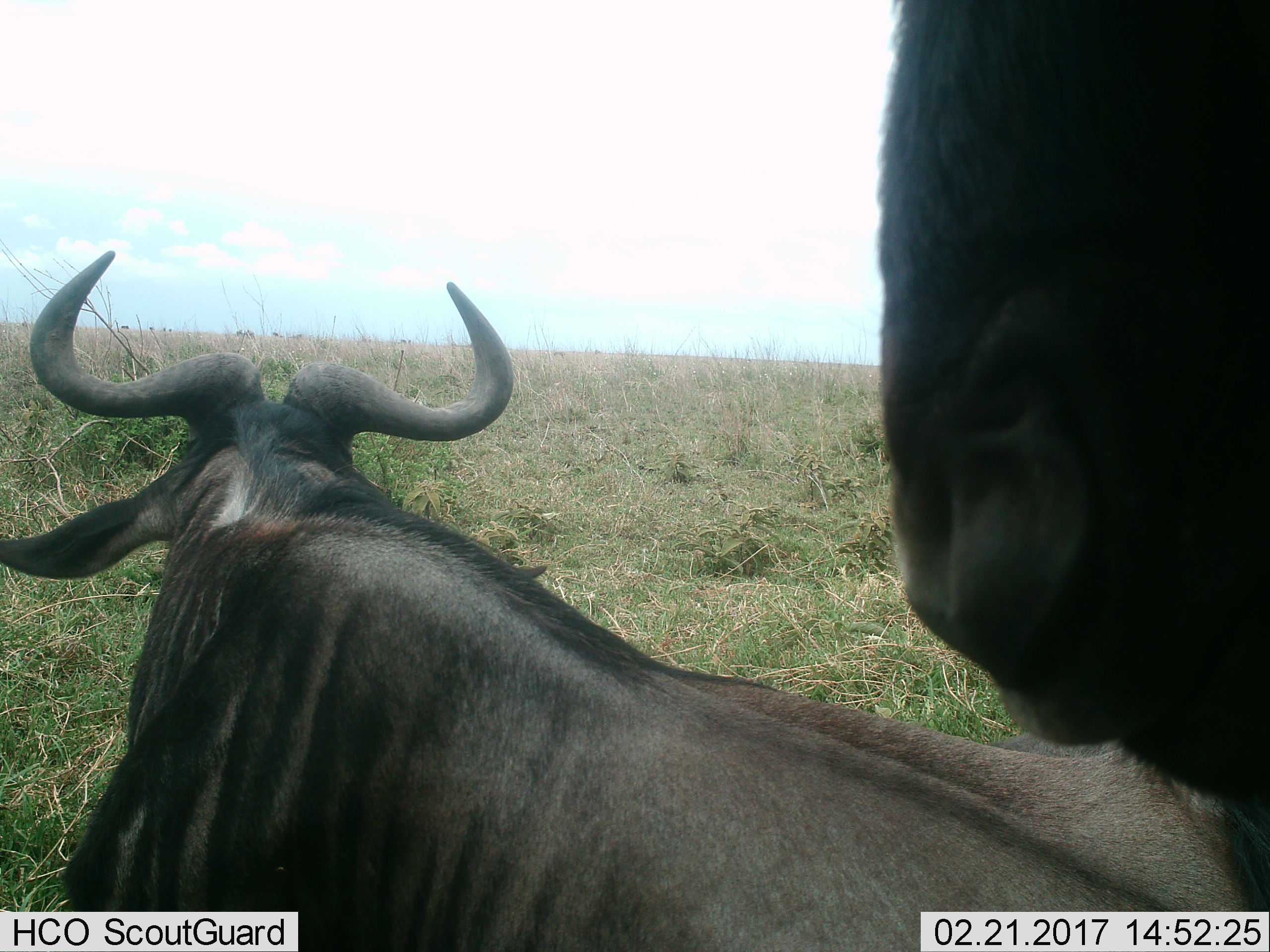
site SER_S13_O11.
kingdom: Animalia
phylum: Chordata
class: Mammalia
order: Artiodactyla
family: Bovidae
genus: Connochaetes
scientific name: Connochaetes taurinus taurinus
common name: blue wildebeest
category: wildebeestblue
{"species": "wildebeestblue (blue wildebeest) (Connochaetes taurinus taurinus)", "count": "2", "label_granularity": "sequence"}